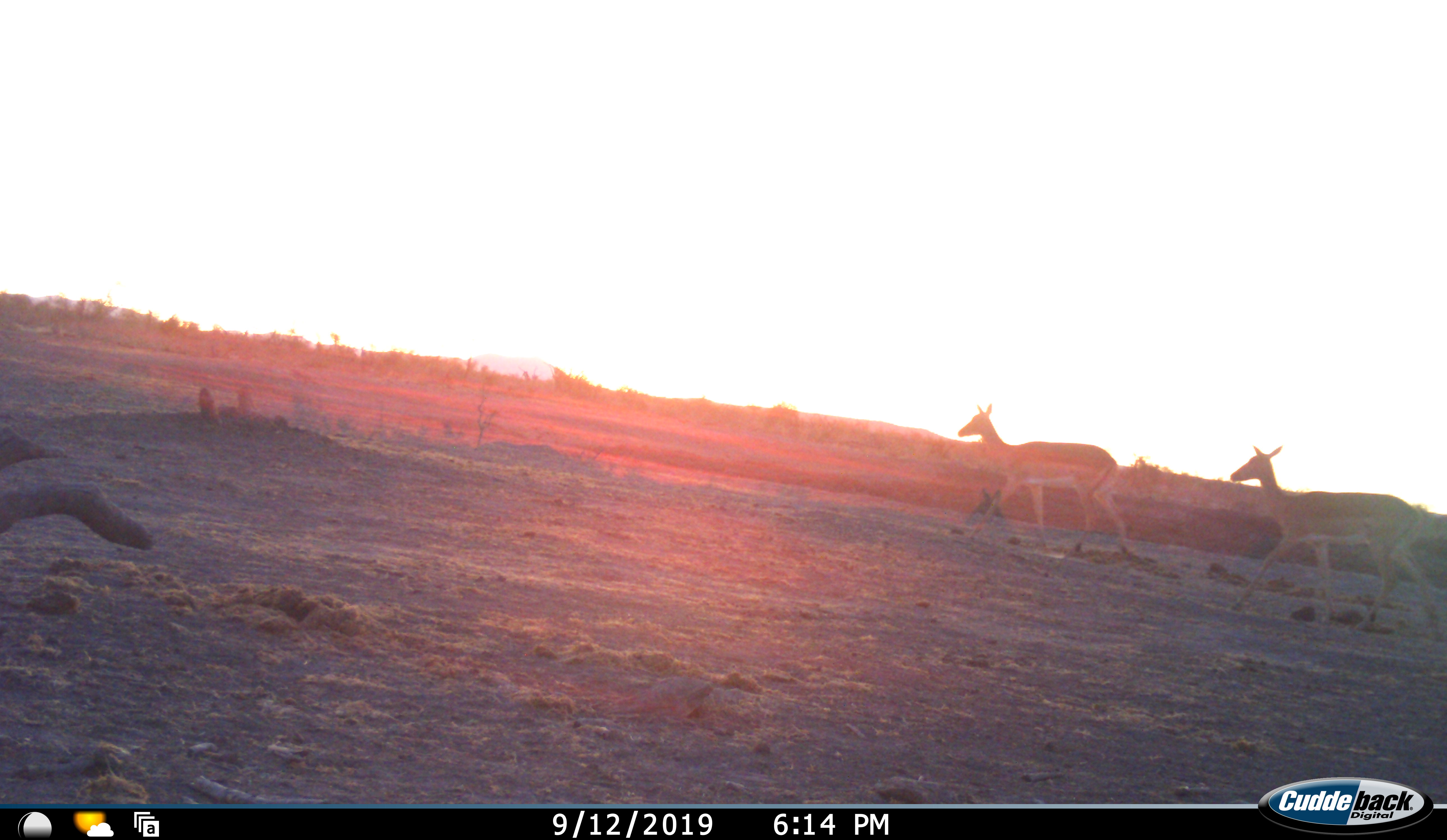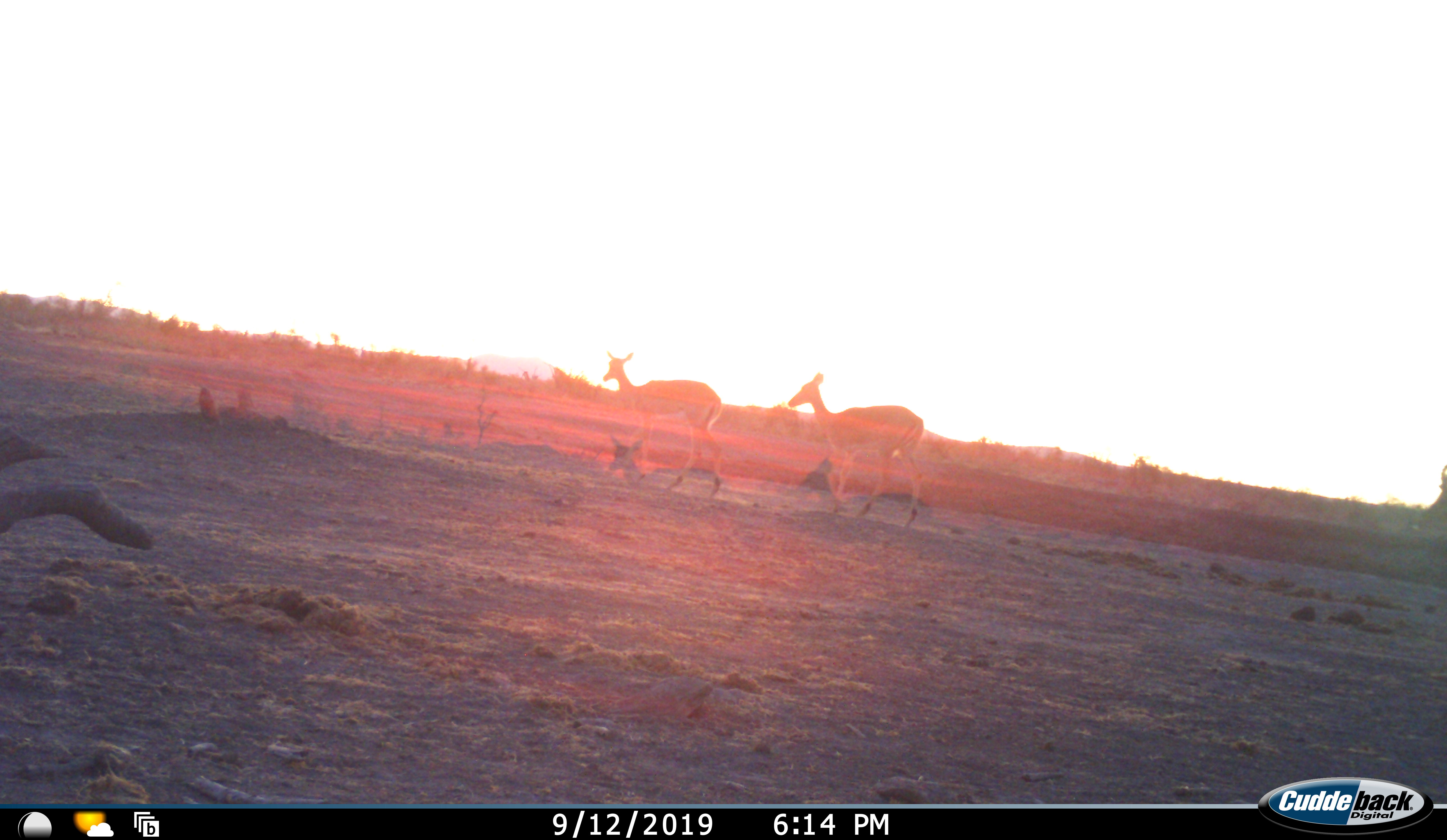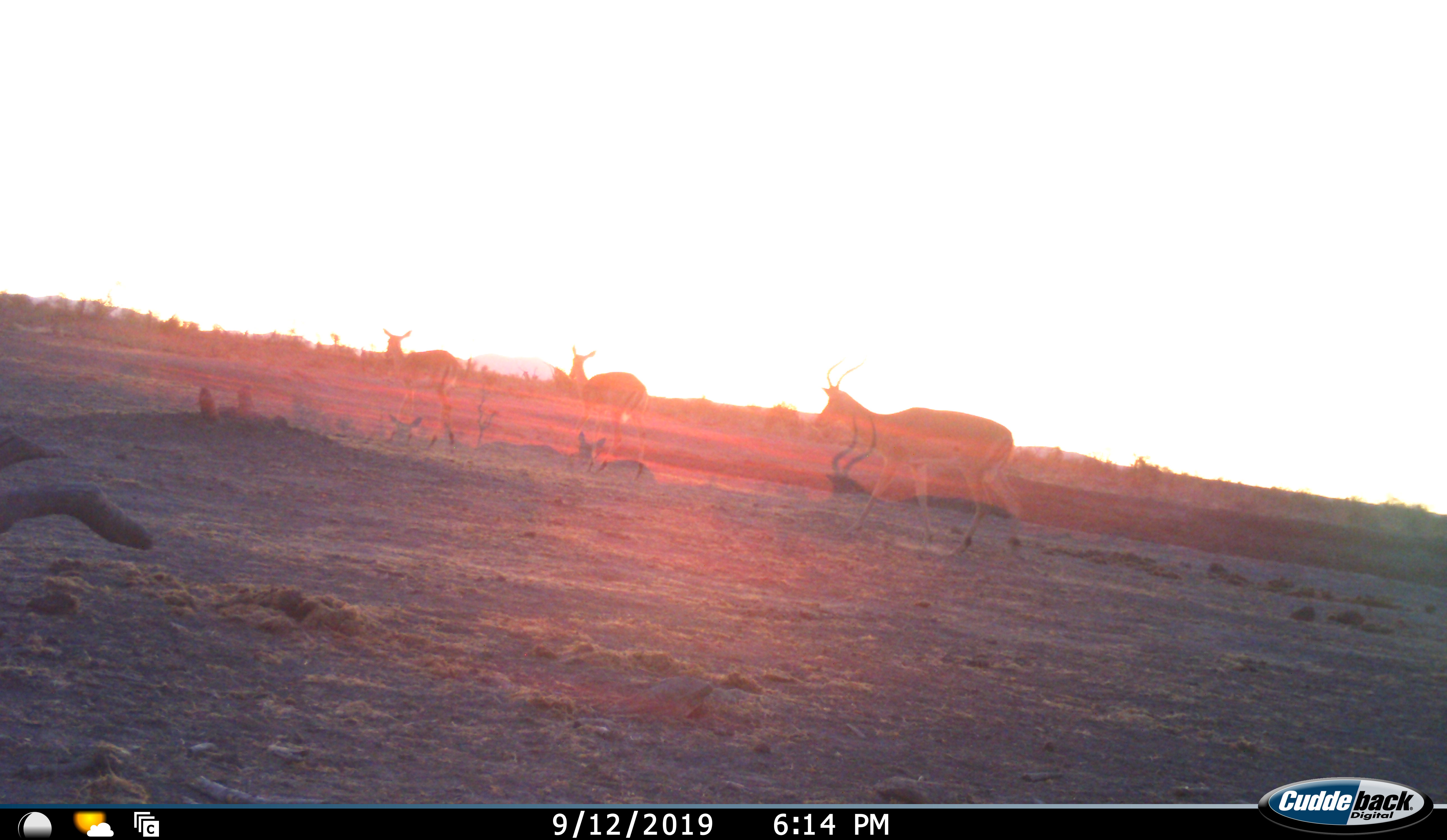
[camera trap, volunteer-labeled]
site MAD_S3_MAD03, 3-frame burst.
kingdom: Animalia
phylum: Chordata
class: Mammalia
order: Artiodactyla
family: Bovidae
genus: Aepyceros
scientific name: Aepyceros melampus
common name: impala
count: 3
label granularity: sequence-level